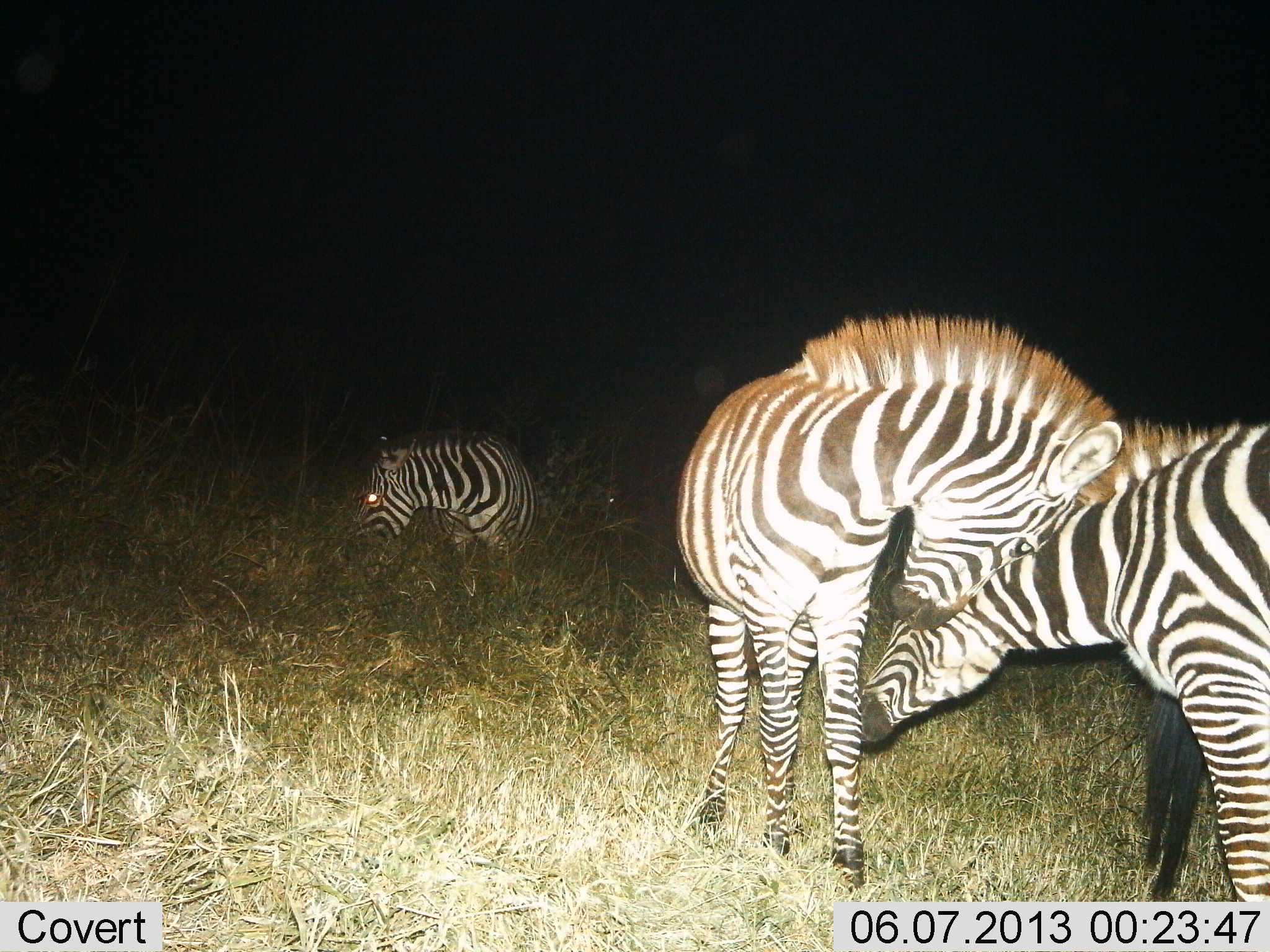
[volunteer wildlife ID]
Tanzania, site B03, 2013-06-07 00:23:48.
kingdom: Animalia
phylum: Chordata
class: Mammalia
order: Perissodactyla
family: Equidae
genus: Equus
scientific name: Equus quagga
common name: plains zebra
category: zebra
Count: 3.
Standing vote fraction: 50%.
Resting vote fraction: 10%.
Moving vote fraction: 0%.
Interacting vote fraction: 80%.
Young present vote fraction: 0%.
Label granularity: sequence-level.